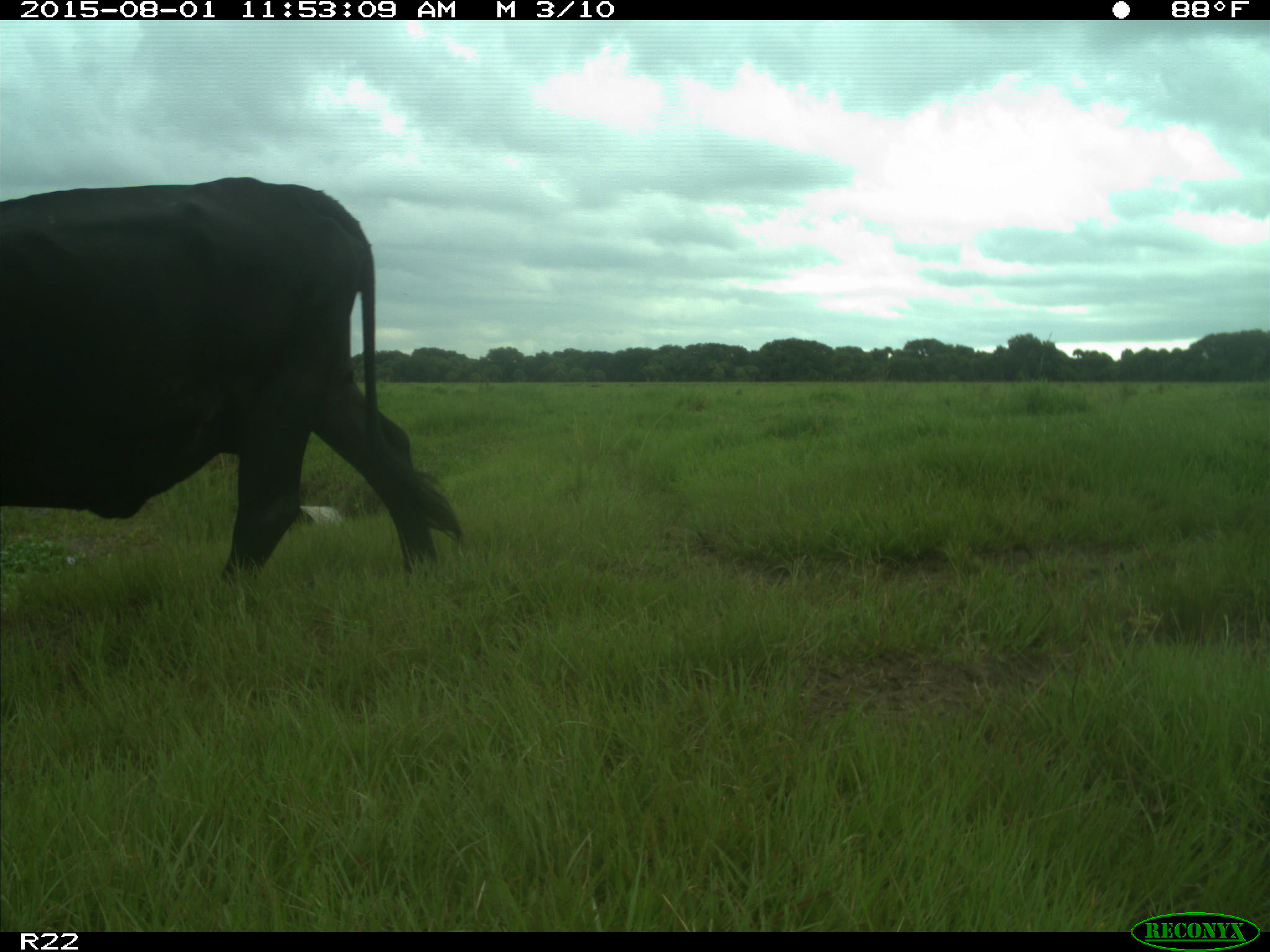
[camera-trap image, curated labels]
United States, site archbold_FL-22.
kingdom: Animalia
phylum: Chordata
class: Mammalia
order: Artiodactyla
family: Bovidae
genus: Bos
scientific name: Bos taurus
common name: domestic cow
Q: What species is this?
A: Bos taurus (domestic cow).